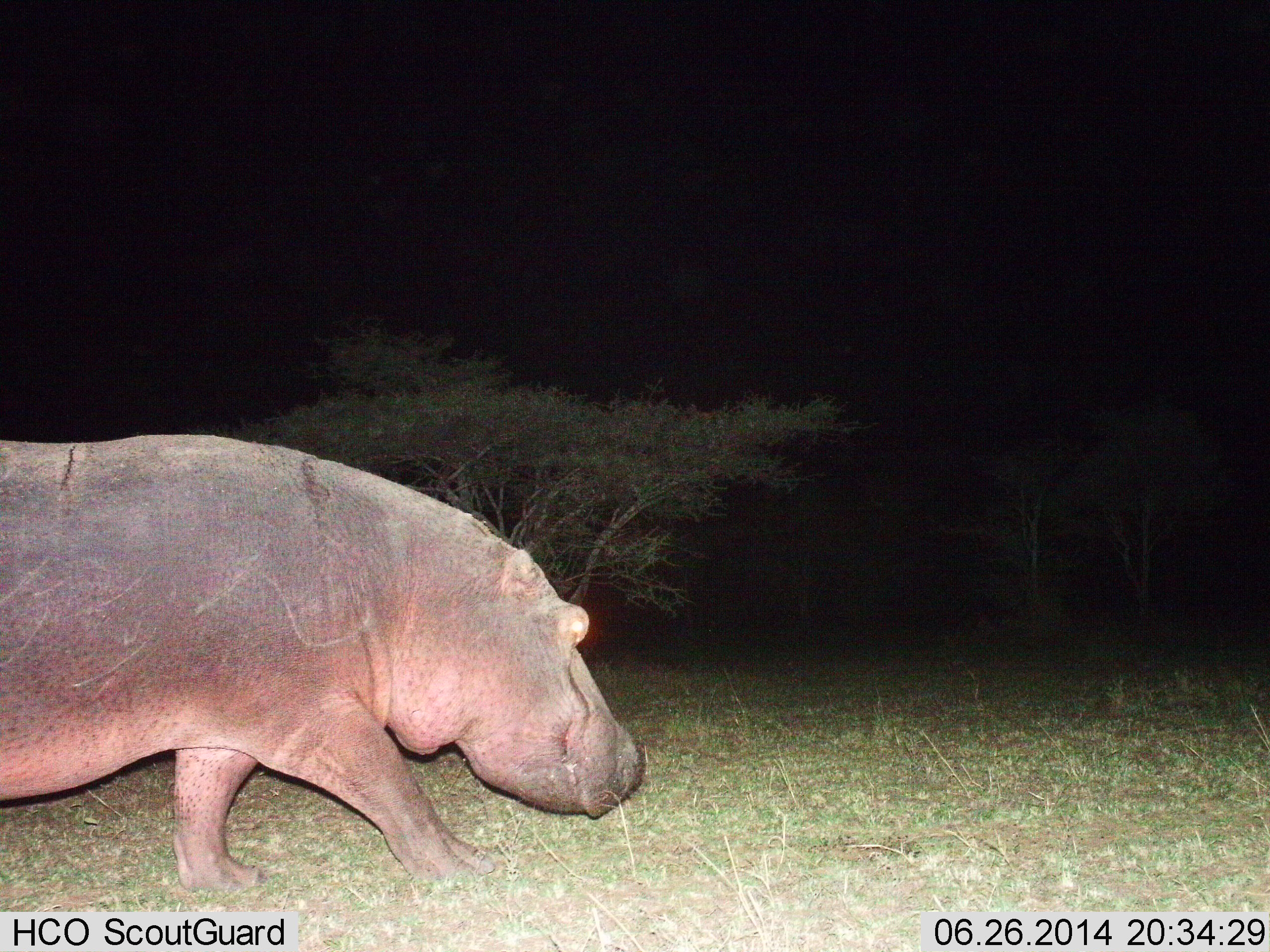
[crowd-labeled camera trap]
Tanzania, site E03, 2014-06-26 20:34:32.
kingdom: Animalia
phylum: Chordata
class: Mammalia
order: Artiodactyla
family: Hippopotamidae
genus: Hippopotamus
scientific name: Hippopotamus amphibius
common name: hippopotamus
Hippopotamus (Hippopotamus amphibius), count 1. Behavior (volunteer vote fractions): standing 20%, resting 0%, moving 90%, interacting 0%. Young present (vote fraction): 0%. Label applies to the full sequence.